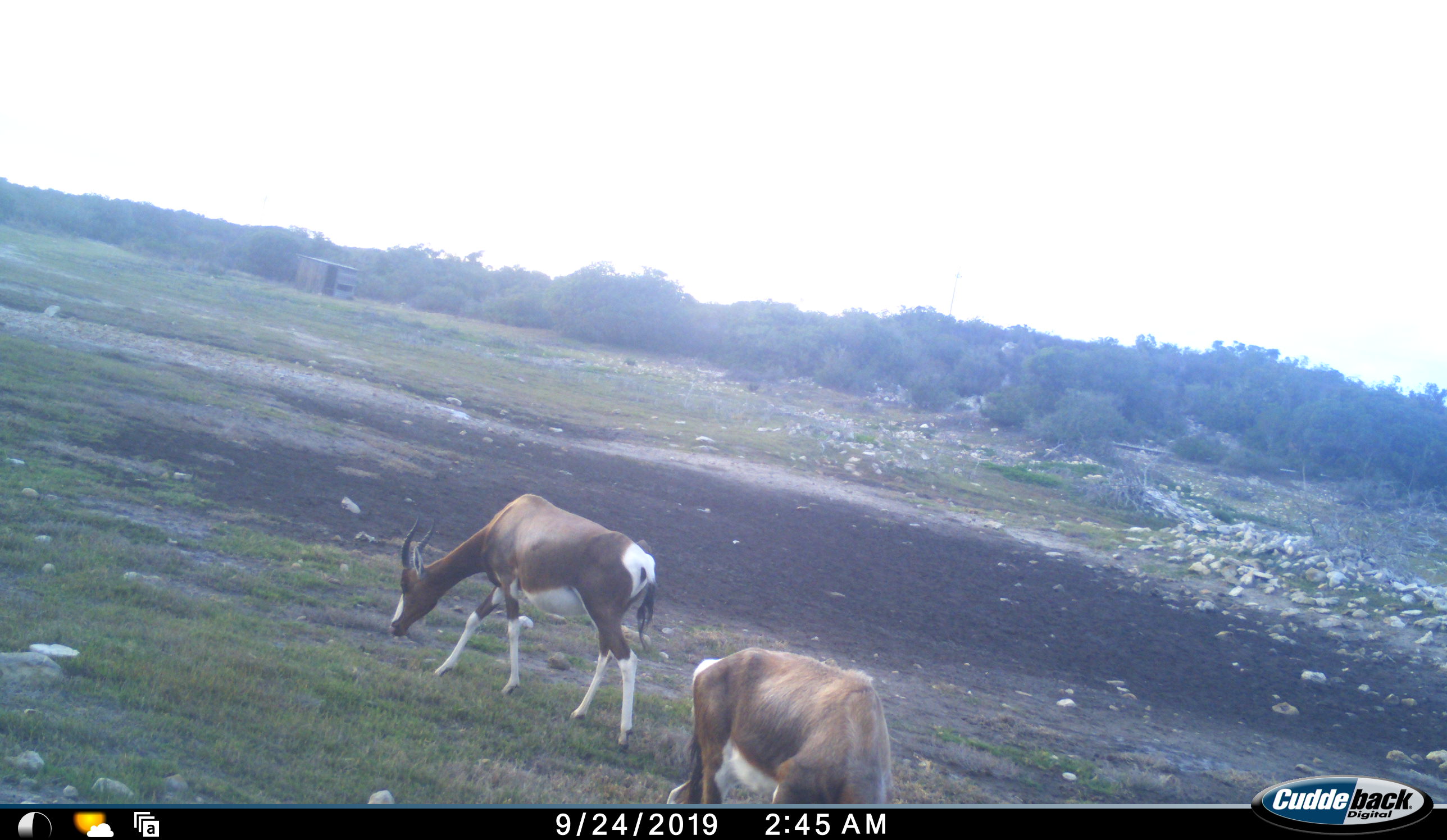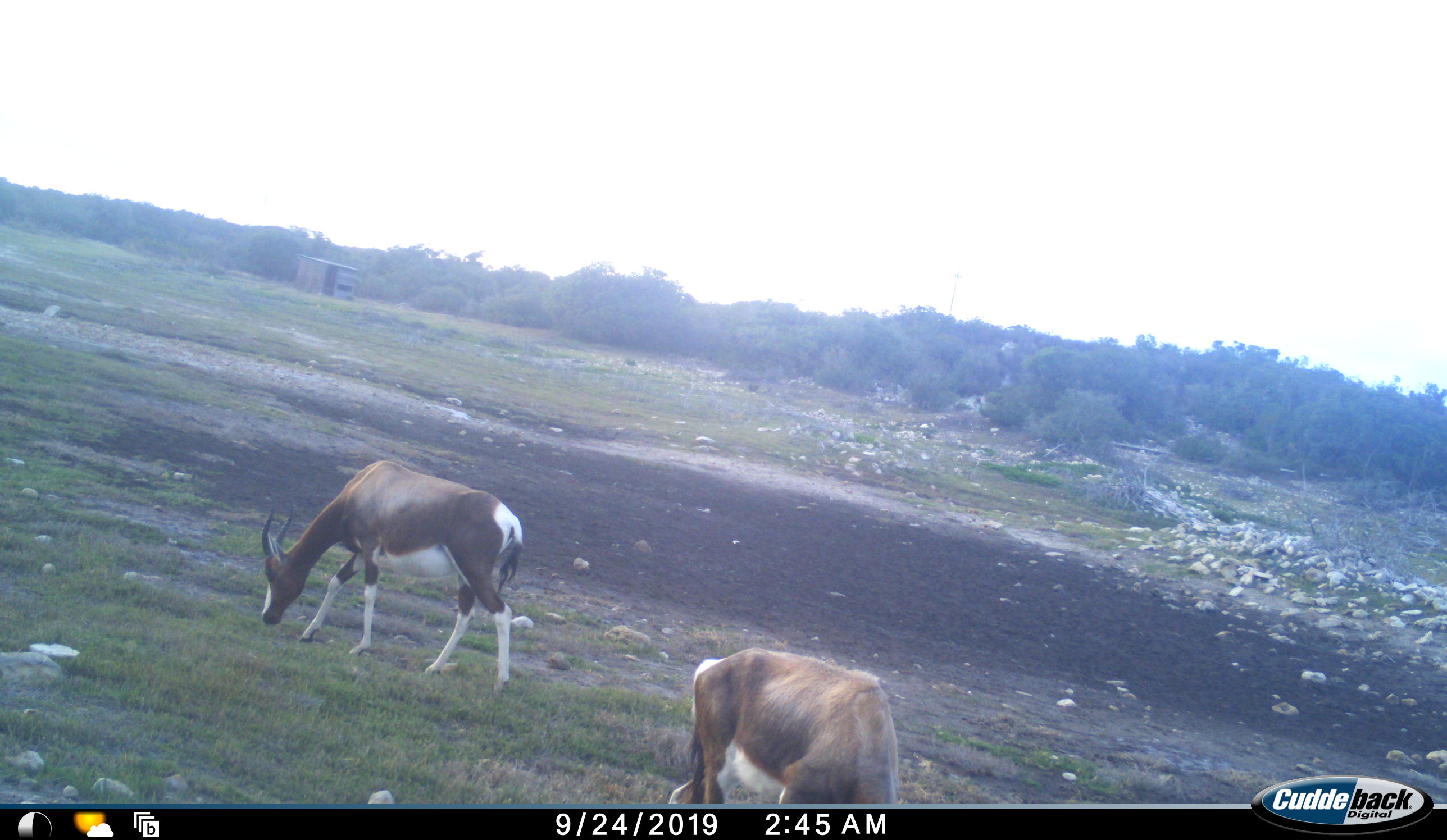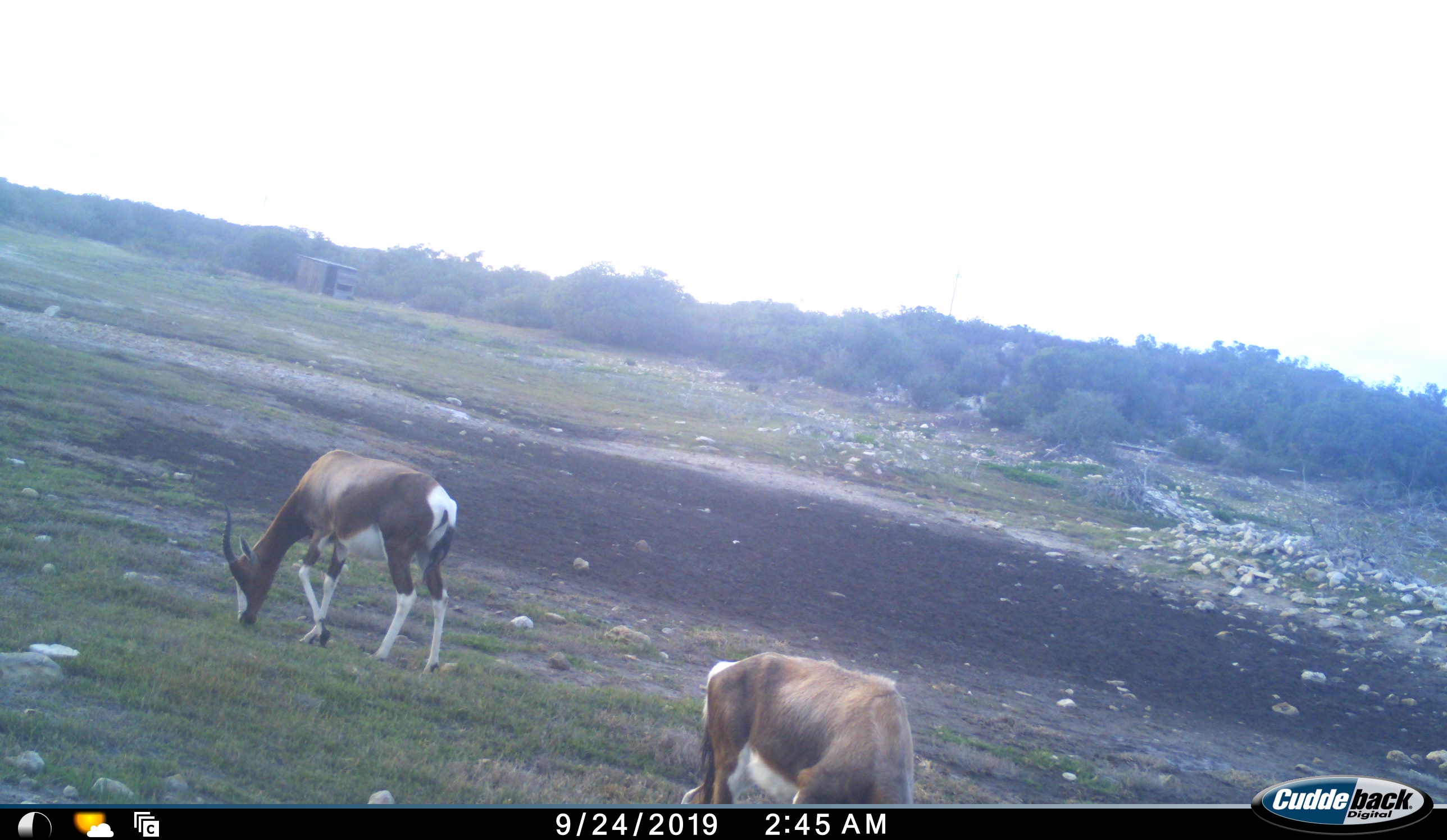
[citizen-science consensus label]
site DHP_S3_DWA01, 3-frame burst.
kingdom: Animalia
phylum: Chordata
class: Mammalia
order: Artiodactyla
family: Bovidae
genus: Damaliscus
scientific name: Damaliscus pygargus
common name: bontebok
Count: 2.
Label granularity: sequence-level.